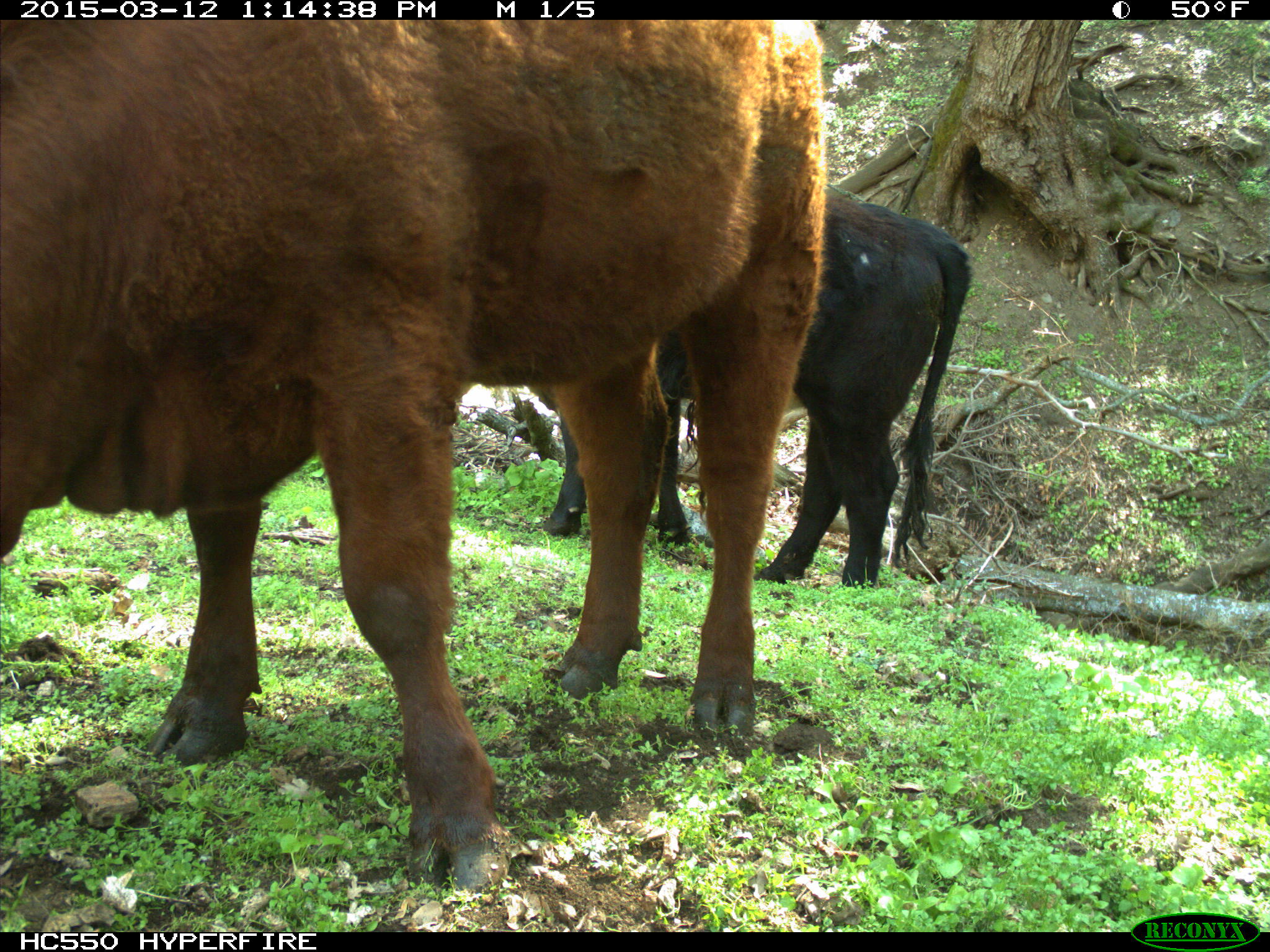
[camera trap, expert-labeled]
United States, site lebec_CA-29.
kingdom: Animalia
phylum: Chordata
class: Mammalia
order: Artiodactyla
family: Bovidae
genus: Bos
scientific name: Bos taurus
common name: domestic cow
Bos taurus (domestic cow).